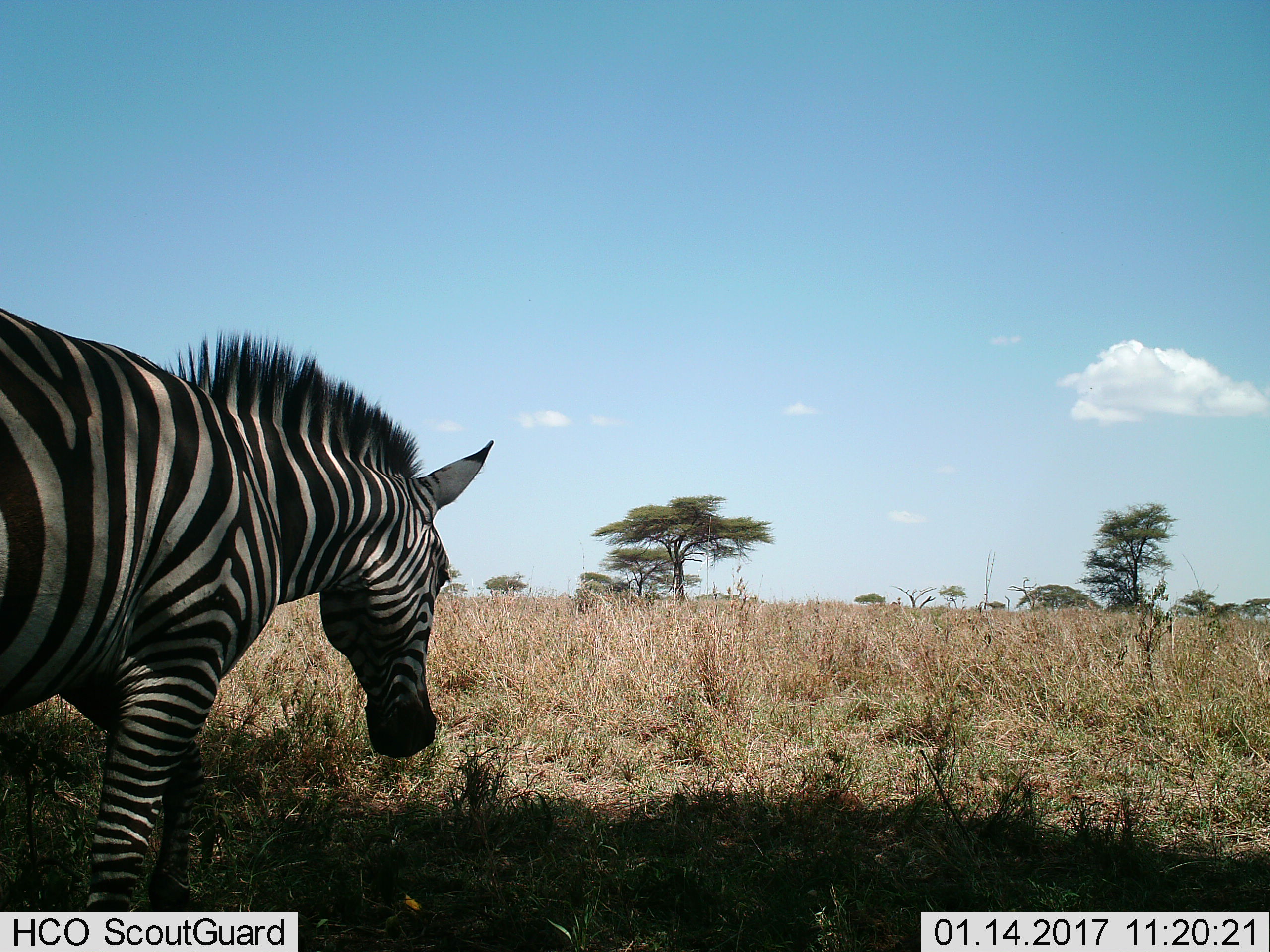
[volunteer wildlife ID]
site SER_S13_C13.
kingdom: Animalia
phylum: Chordata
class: Mammalia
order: Perissodactyla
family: Equidae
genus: Equus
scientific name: Equus quagga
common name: plains zebra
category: zebraplains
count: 1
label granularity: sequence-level